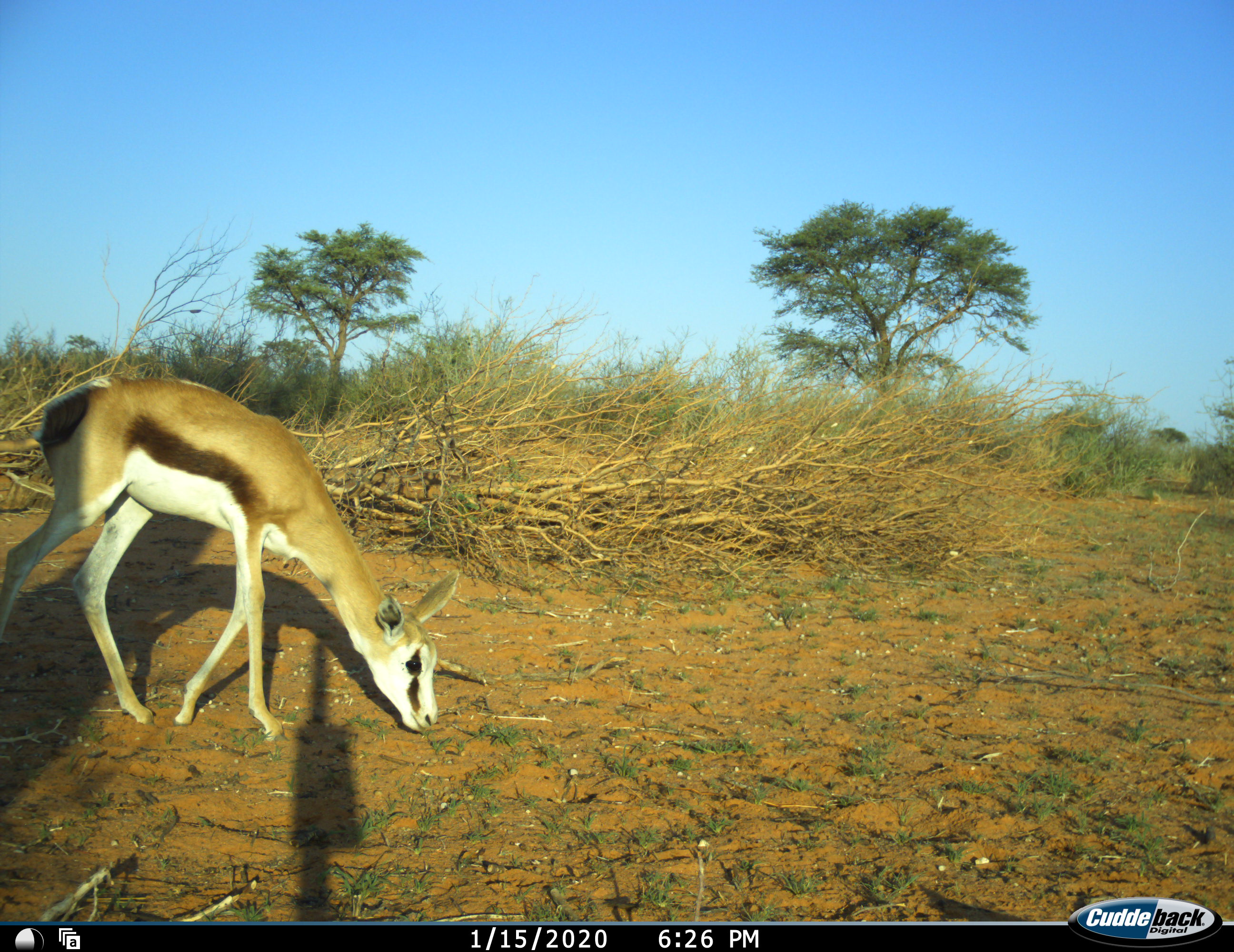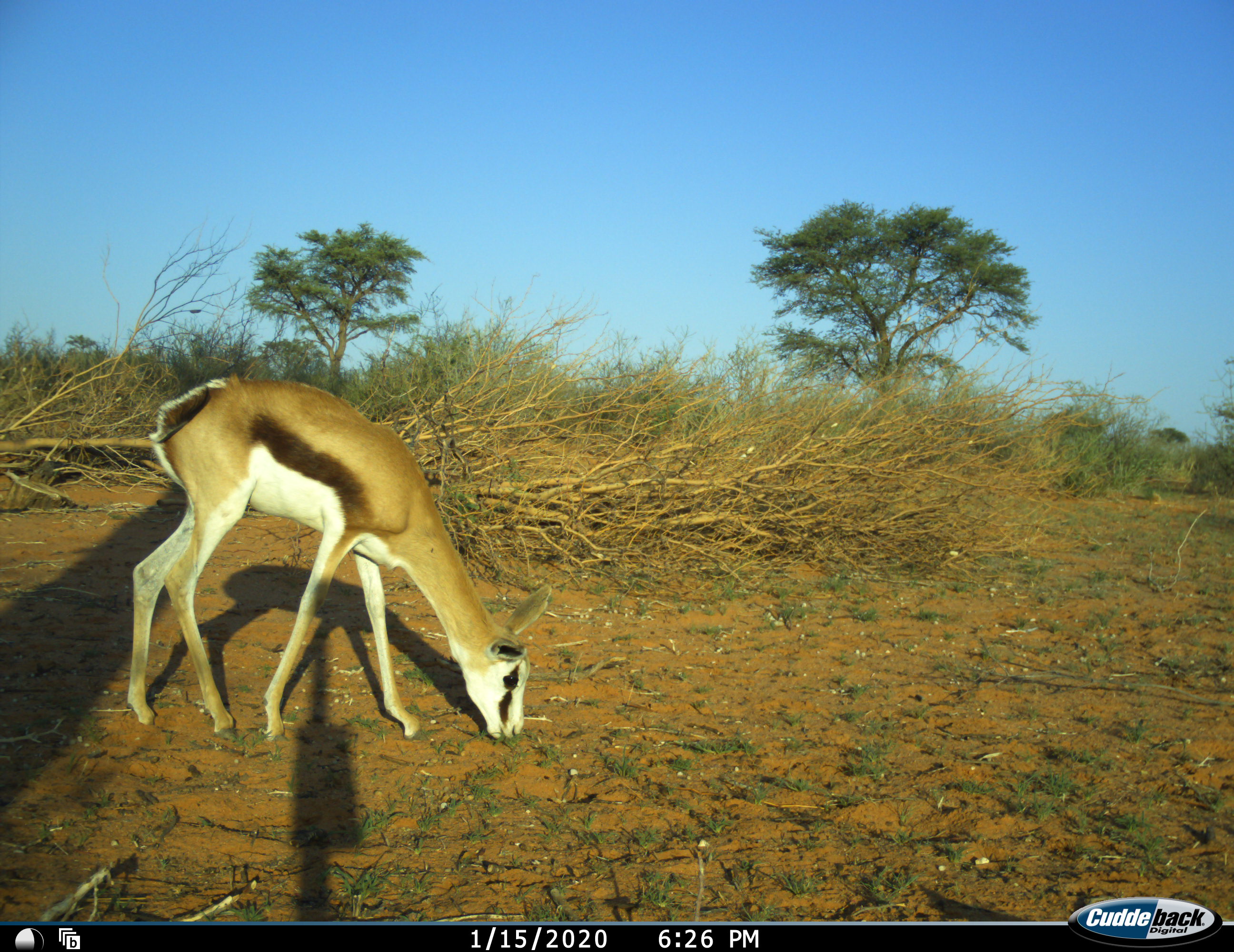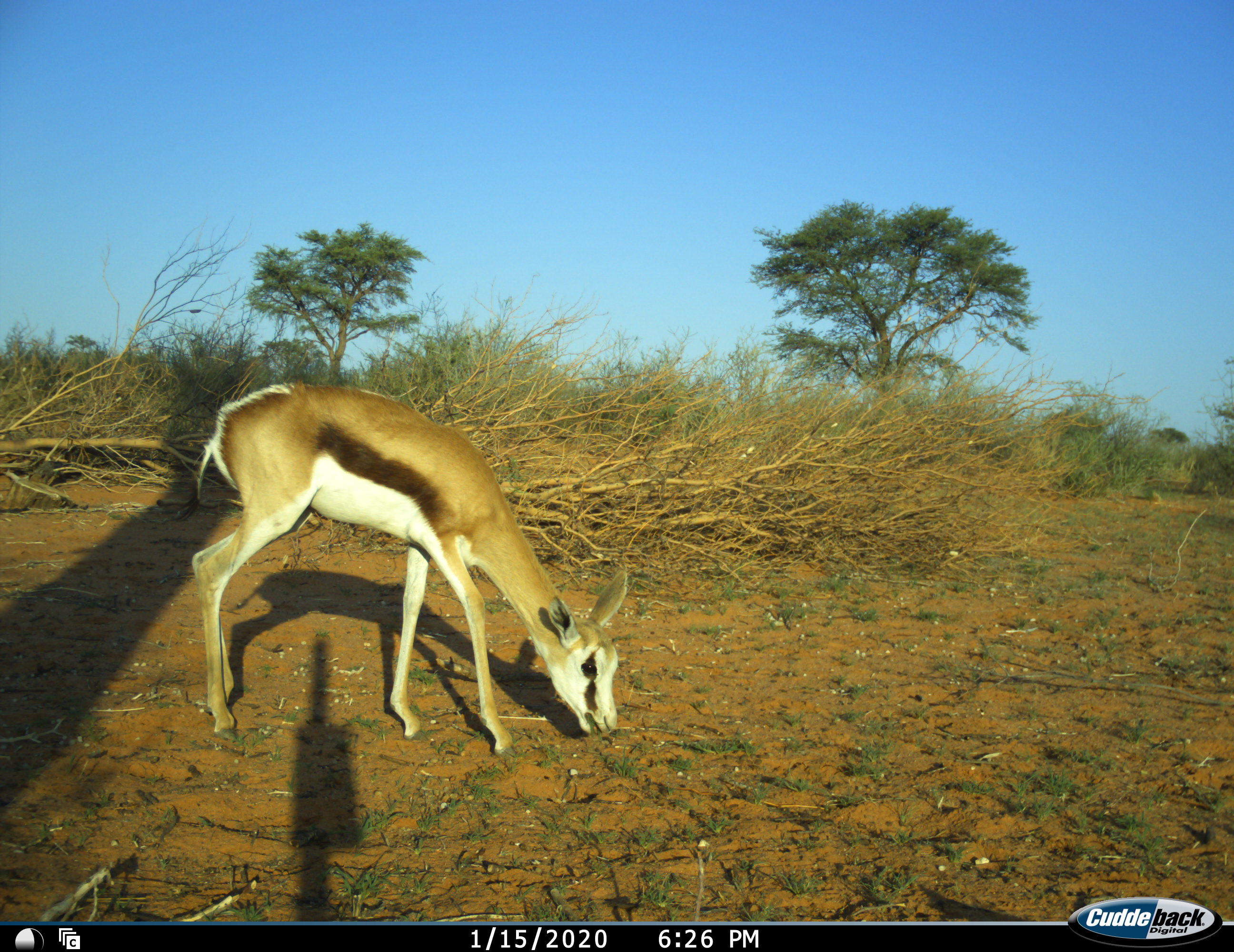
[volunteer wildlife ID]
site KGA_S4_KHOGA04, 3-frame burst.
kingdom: Animalia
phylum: Chordata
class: Mammalia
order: Artiodactyla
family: Bovidae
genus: Antidorcas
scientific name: Antidorcas marsupialis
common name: springbok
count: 1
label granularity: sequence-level